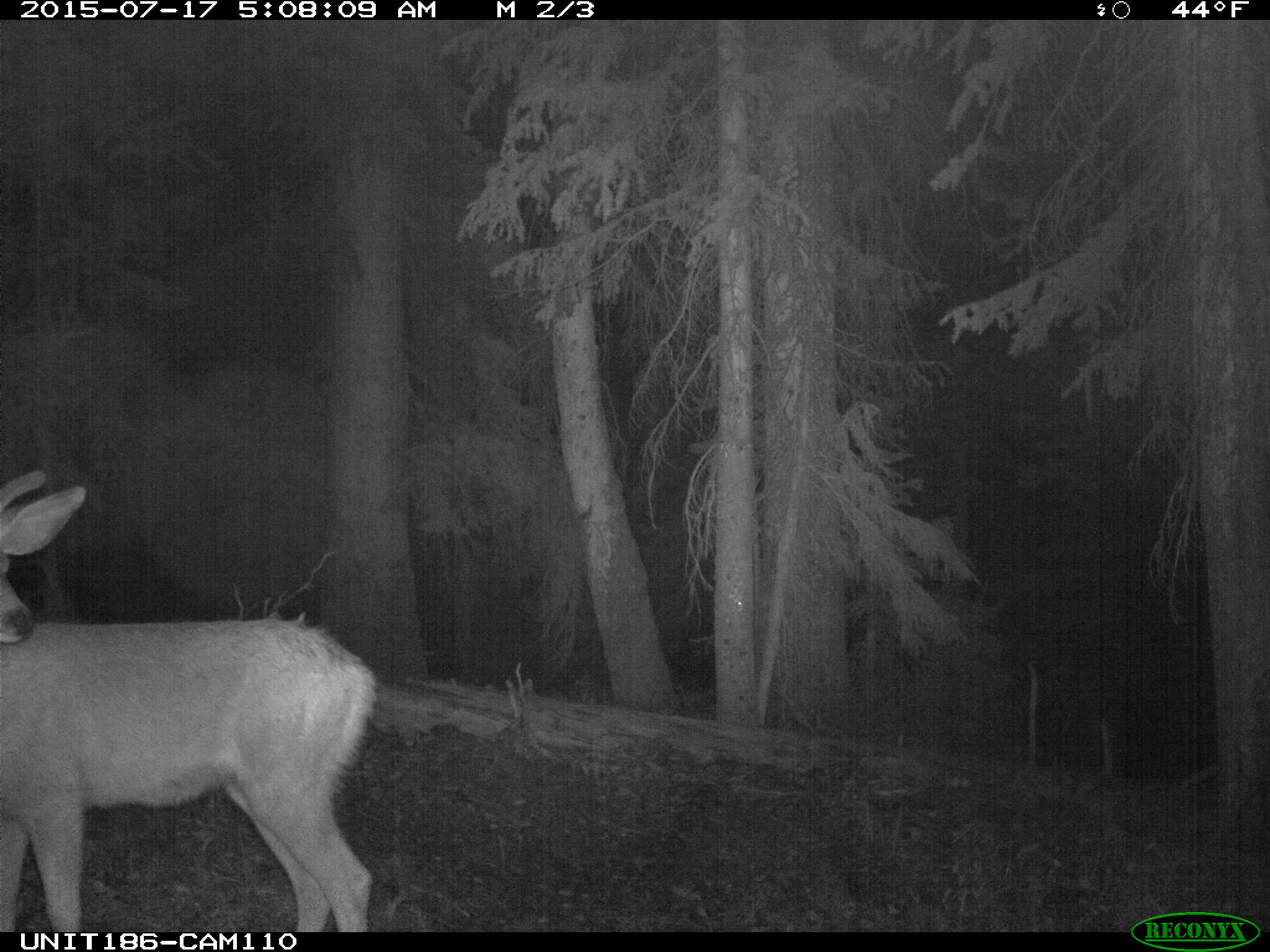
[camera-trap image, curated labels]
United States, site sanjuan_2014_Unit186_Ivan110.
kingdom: Animalia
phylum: Chordata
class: Mammalia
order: Artiodactyla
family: Cervidae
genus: Odocoileus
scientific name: Odocoileus hemionus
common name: mule deer